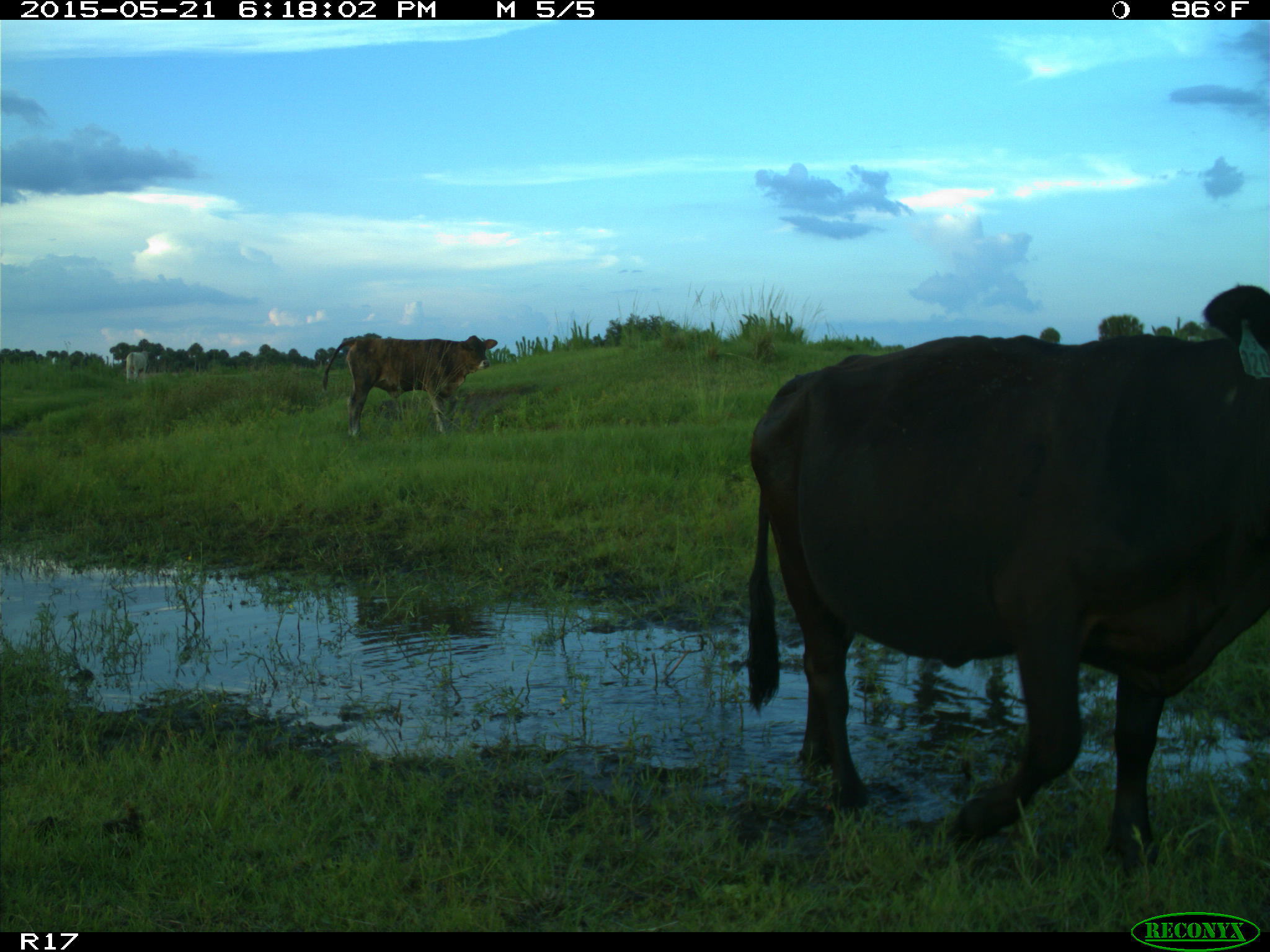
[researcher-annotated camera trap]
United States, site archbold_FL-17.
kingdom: Animalia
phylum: Chordata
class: Mammalia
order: Artiodactyla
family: Bovidae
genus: Bos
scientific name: Bos taurus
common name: domestic cow